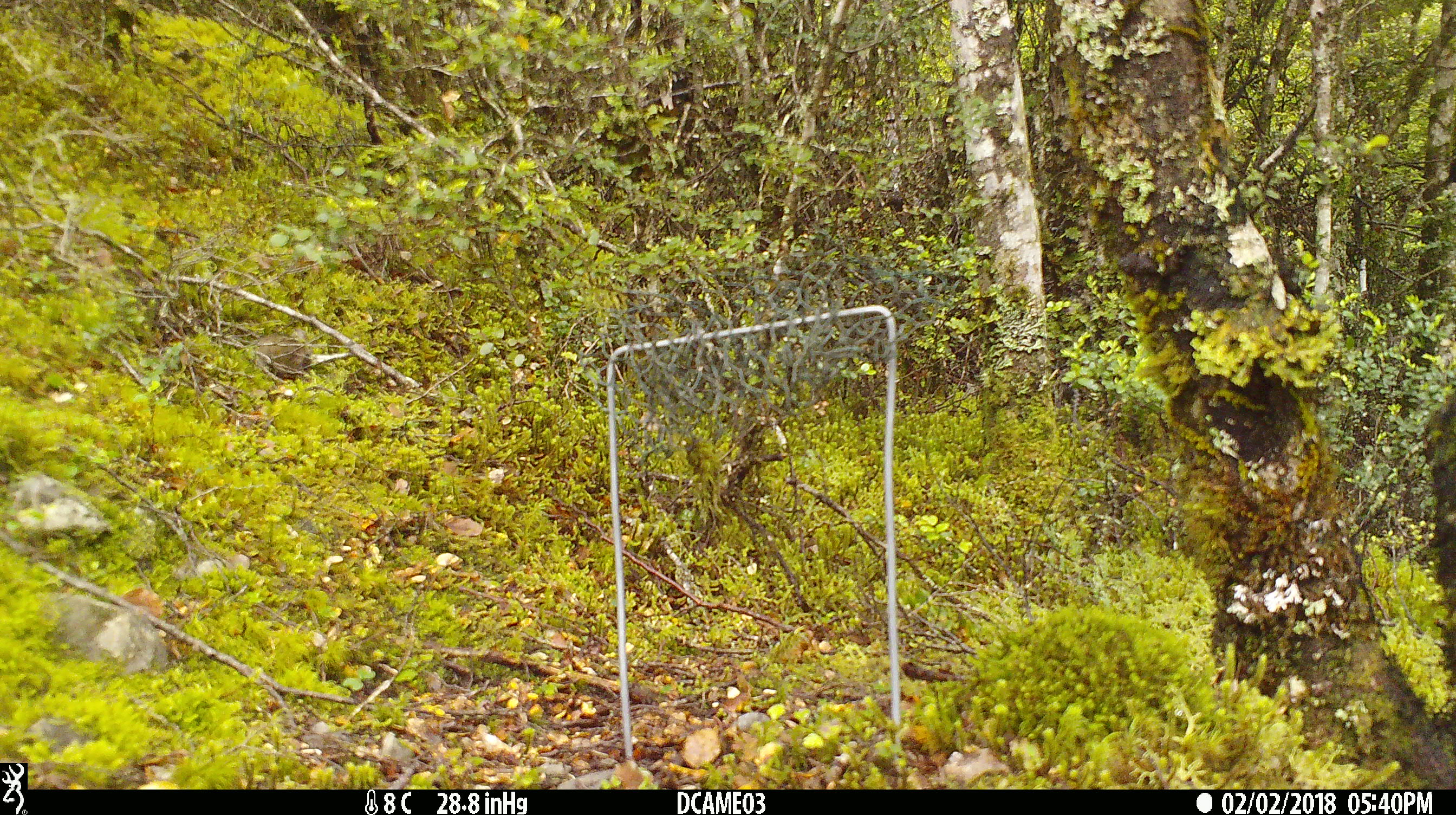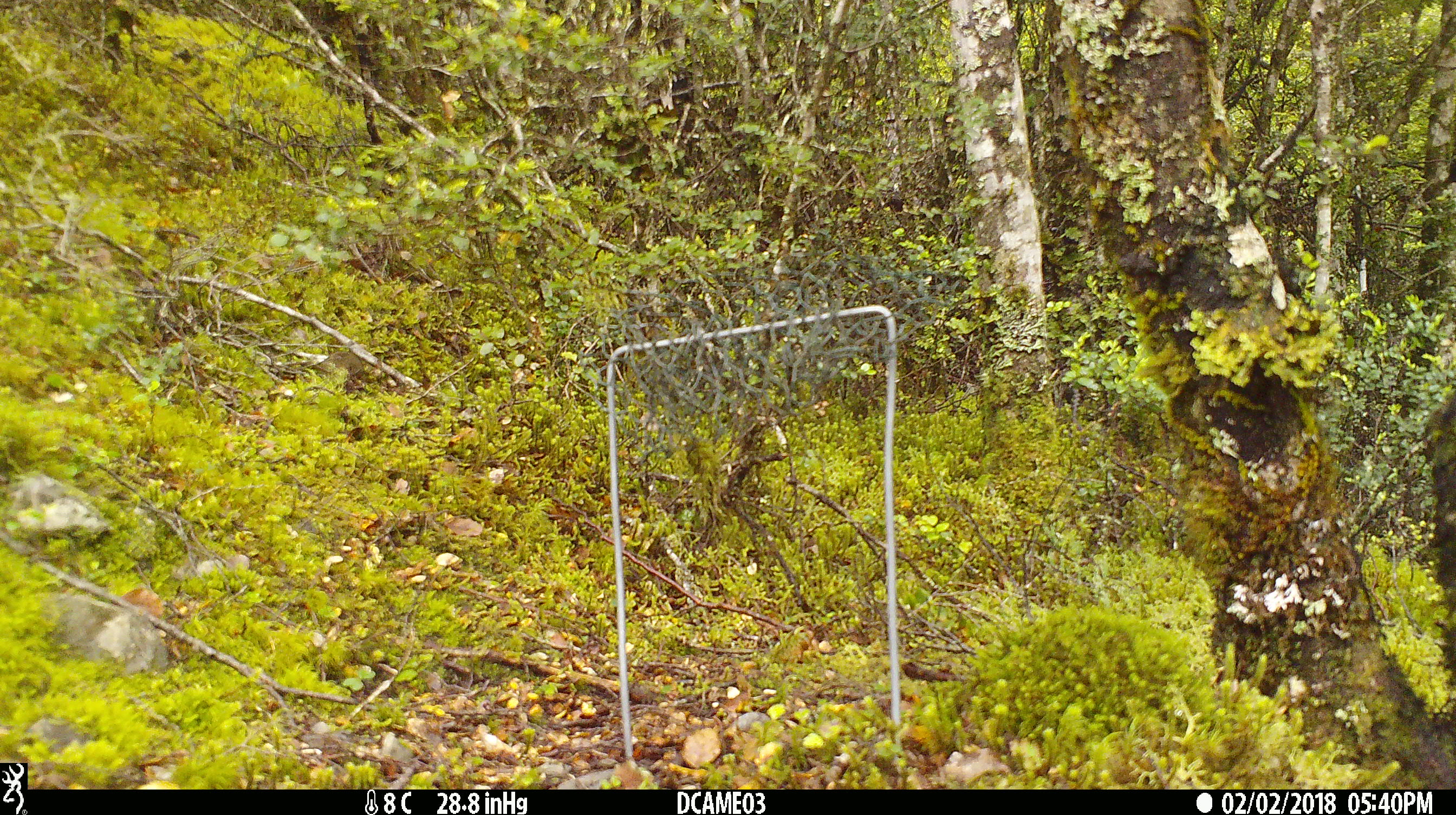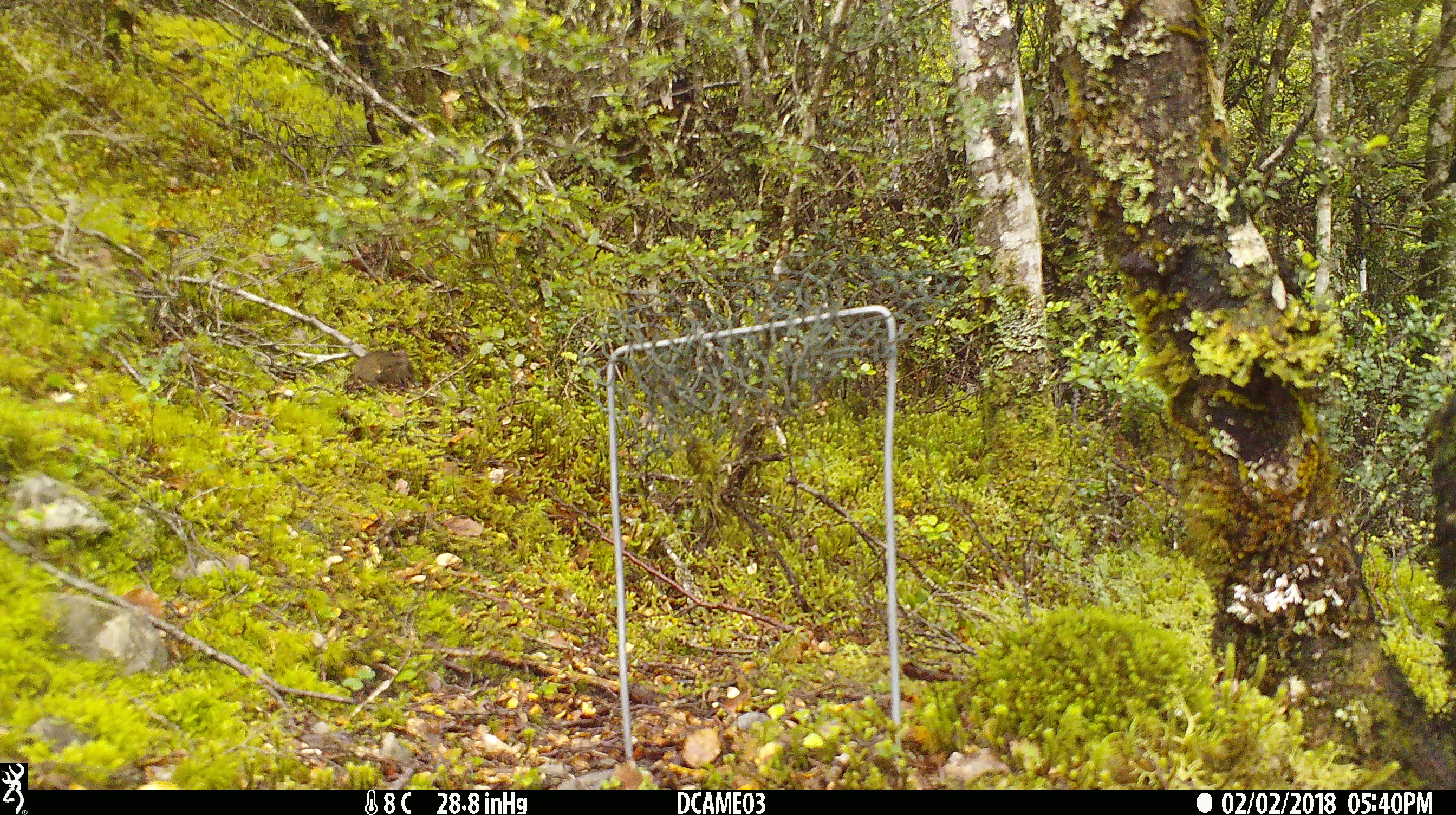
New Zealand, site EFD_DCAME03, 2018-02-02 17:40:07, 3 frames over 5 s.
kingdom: Animalia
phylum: Chordata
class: Mammalia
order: Rodentia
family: Muridae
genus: Mus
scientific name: Mus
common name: mouse